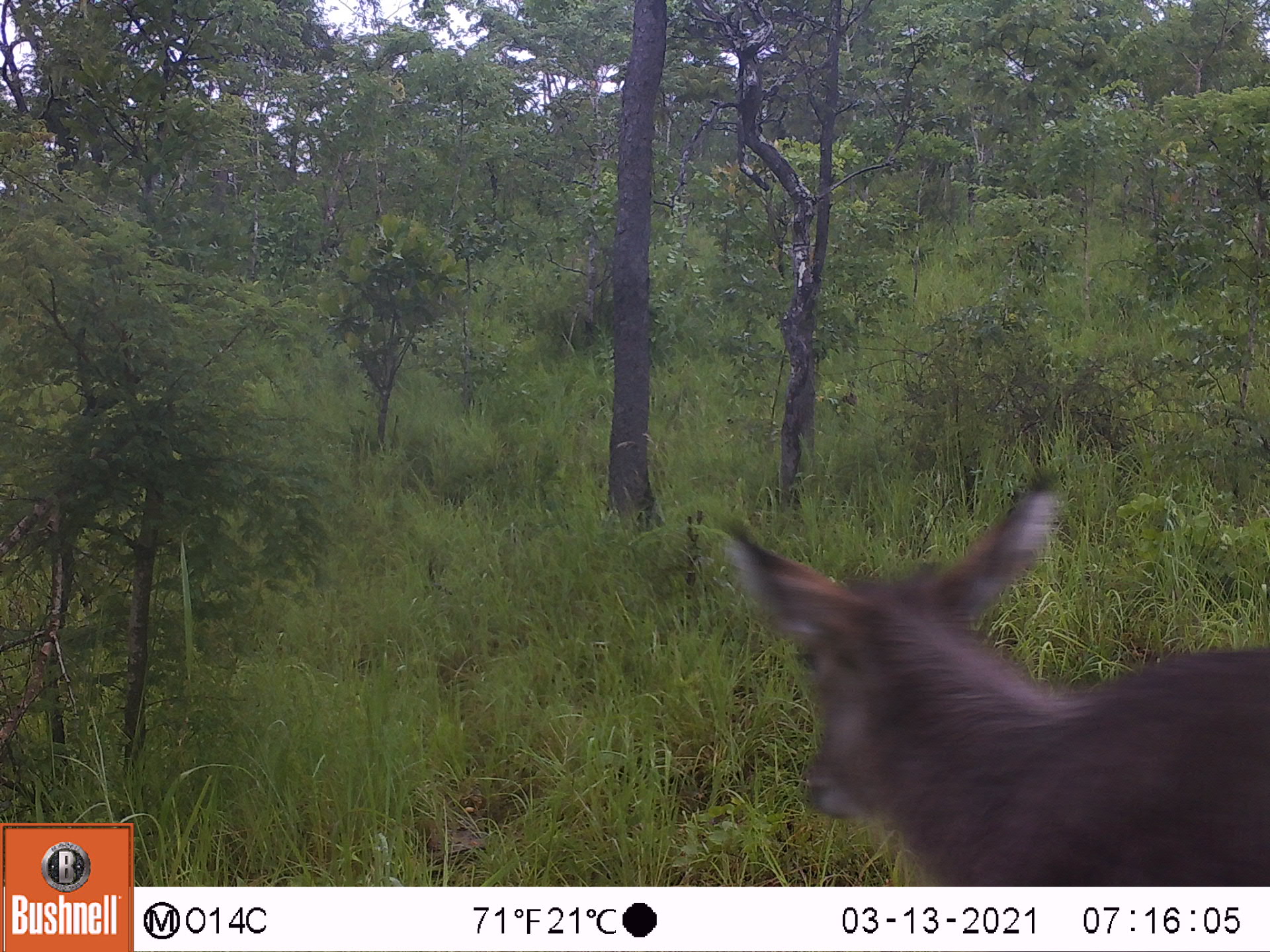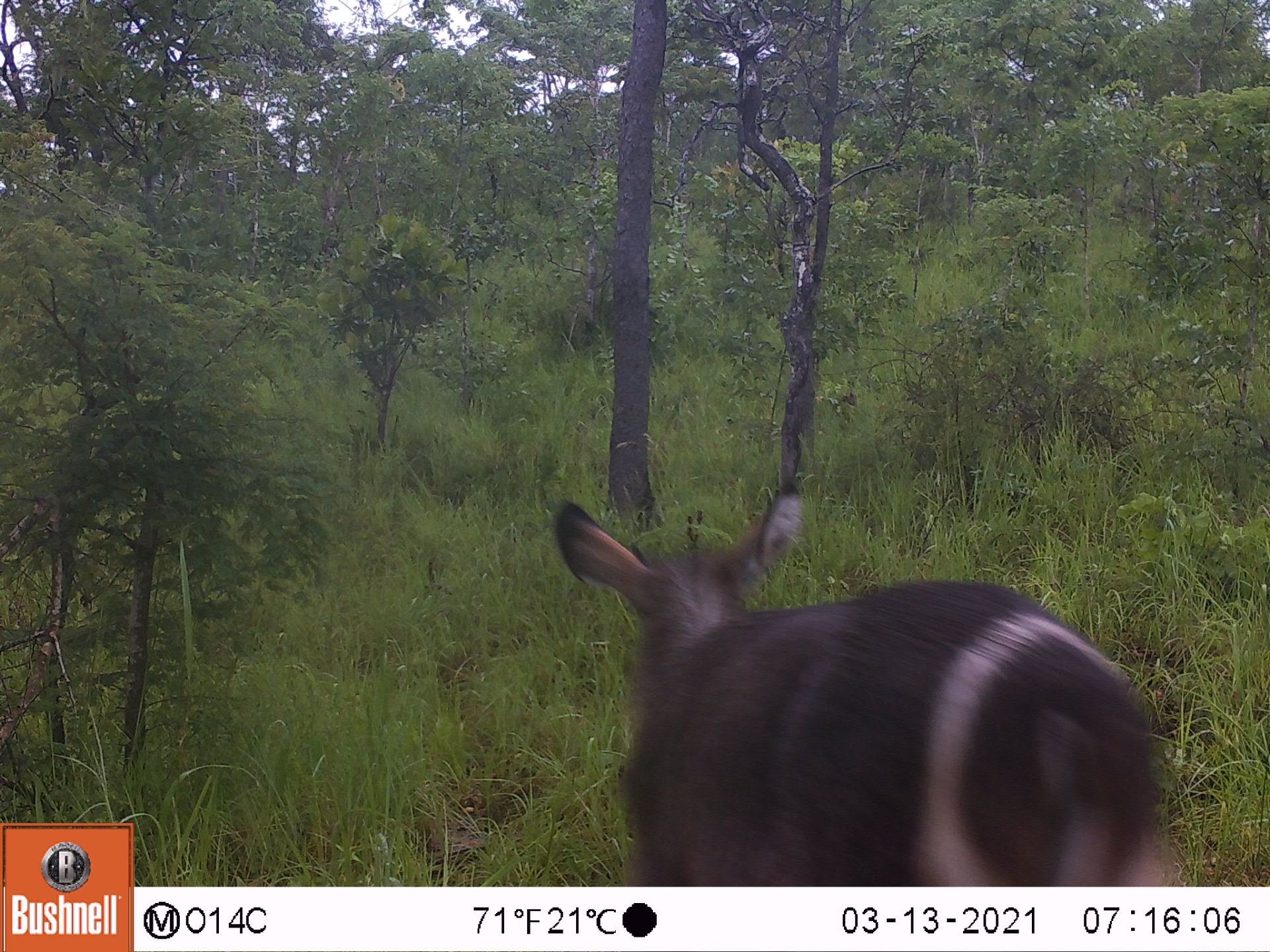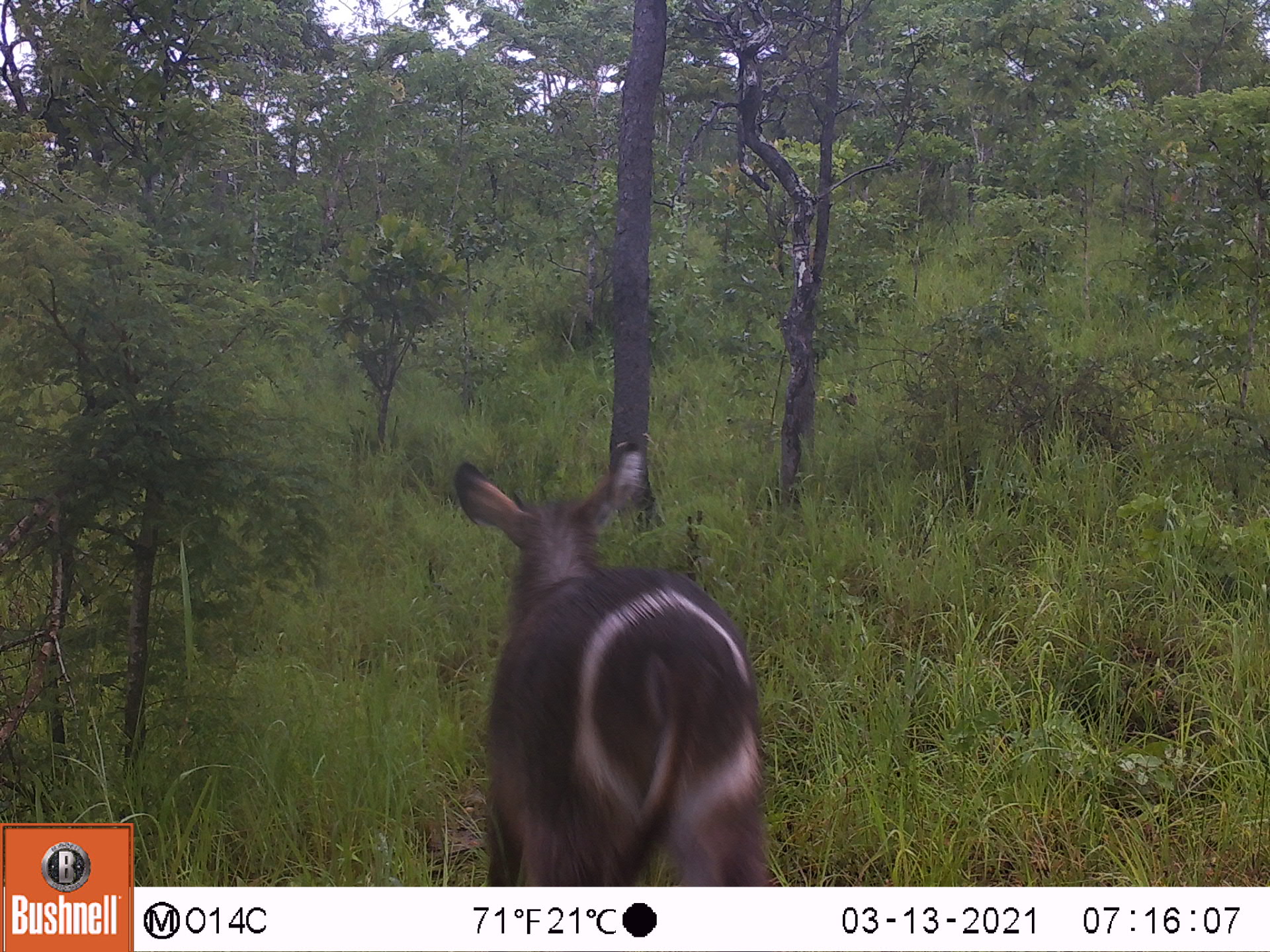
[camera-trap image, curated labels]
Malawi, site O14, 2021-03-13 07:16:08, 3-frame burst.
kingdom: Animalia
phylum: Chordata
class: Mammalia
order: Artiodactyla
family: Bovidae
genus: Kobus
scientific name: Kobus ellipsiprymnus ellipsiprymnus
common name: common waterbuck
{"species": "common waterbuck (Kobus ellipsiprymnus ellipsiprymnus)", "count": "1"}